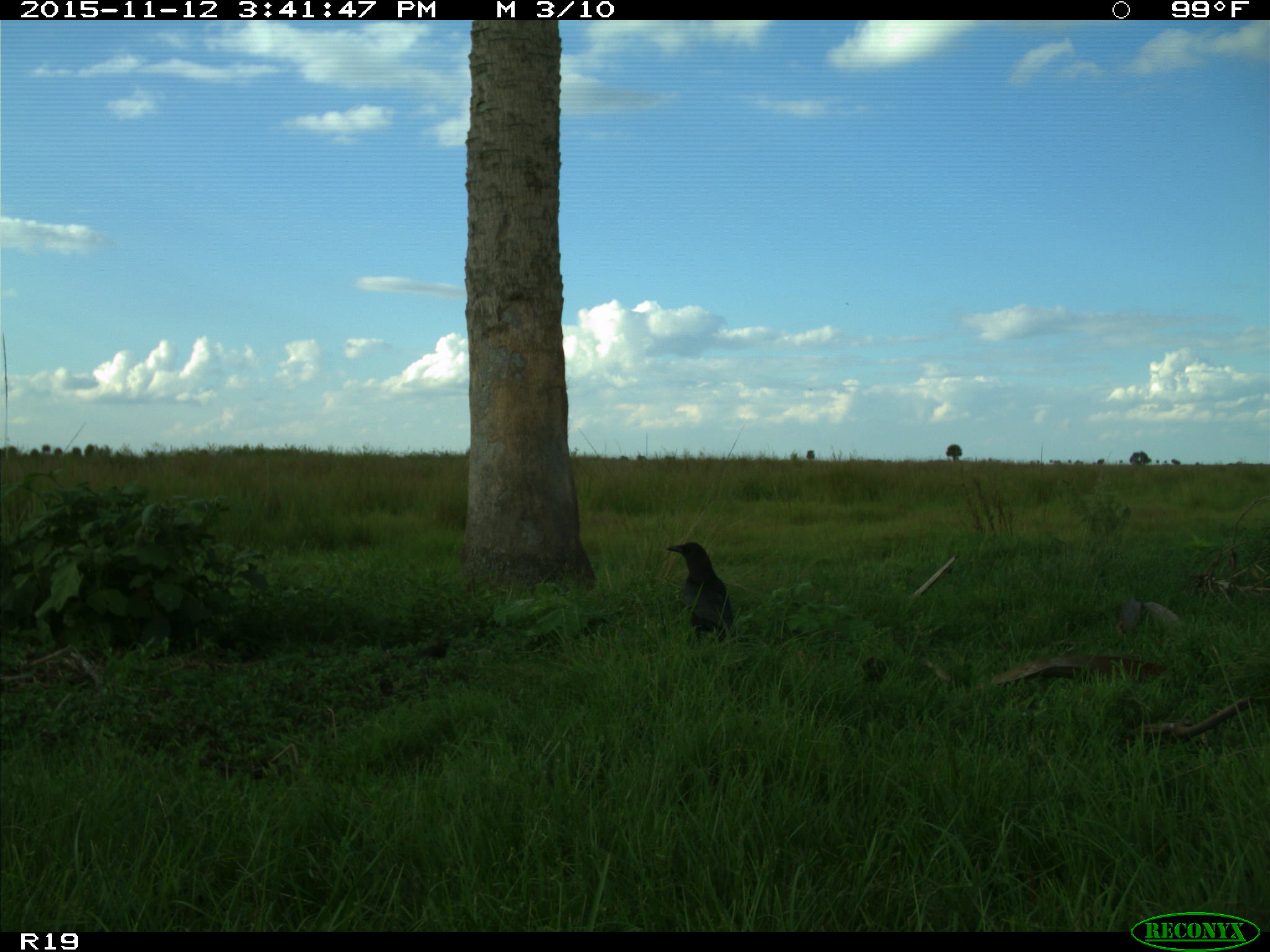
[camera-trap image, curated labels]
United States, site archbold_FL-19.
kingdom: Animalia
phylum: Chordata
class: Aves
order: Passeriformes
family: Corvidae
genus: Corvus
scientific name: Corvus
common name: crows and ravens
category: unidentified corvus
Unidentified corvus (crows and ravens) (Corvus).